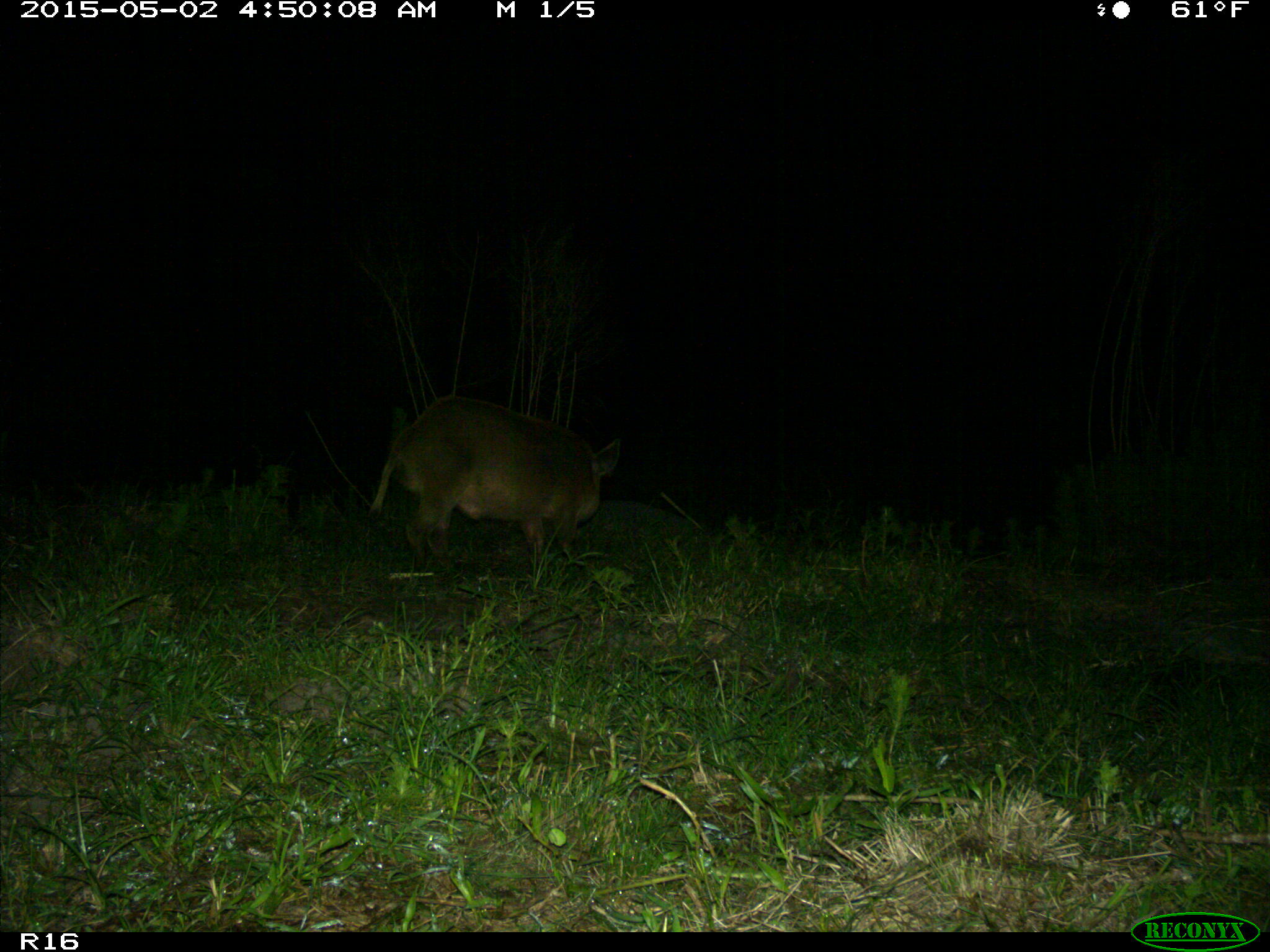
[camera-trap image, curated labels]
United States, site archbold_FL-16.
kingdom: Animalia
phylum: Chordata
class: Mammalia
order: Artiodactyla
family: Suidae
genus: Sus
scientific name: Sus scrofa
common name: wild boar